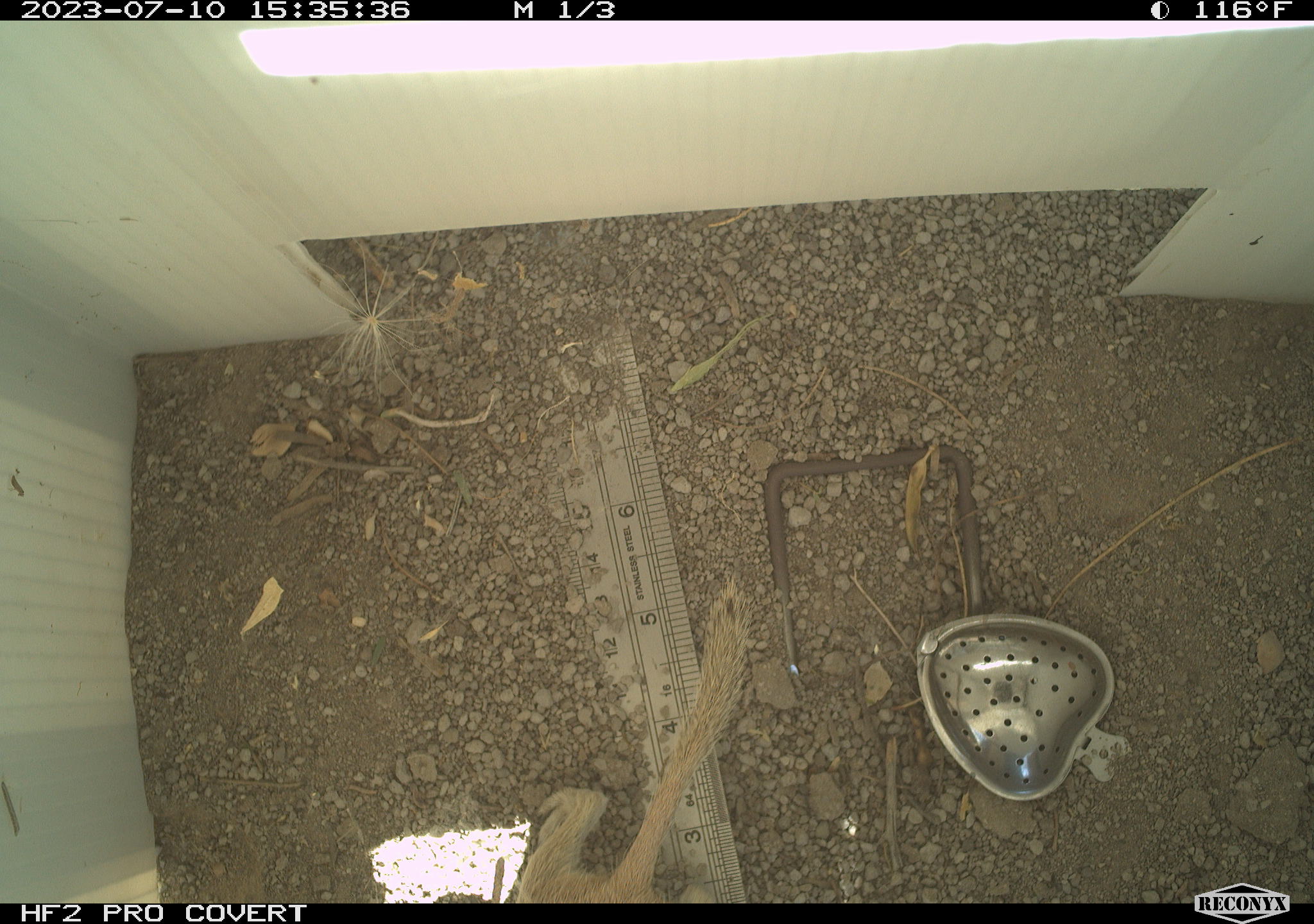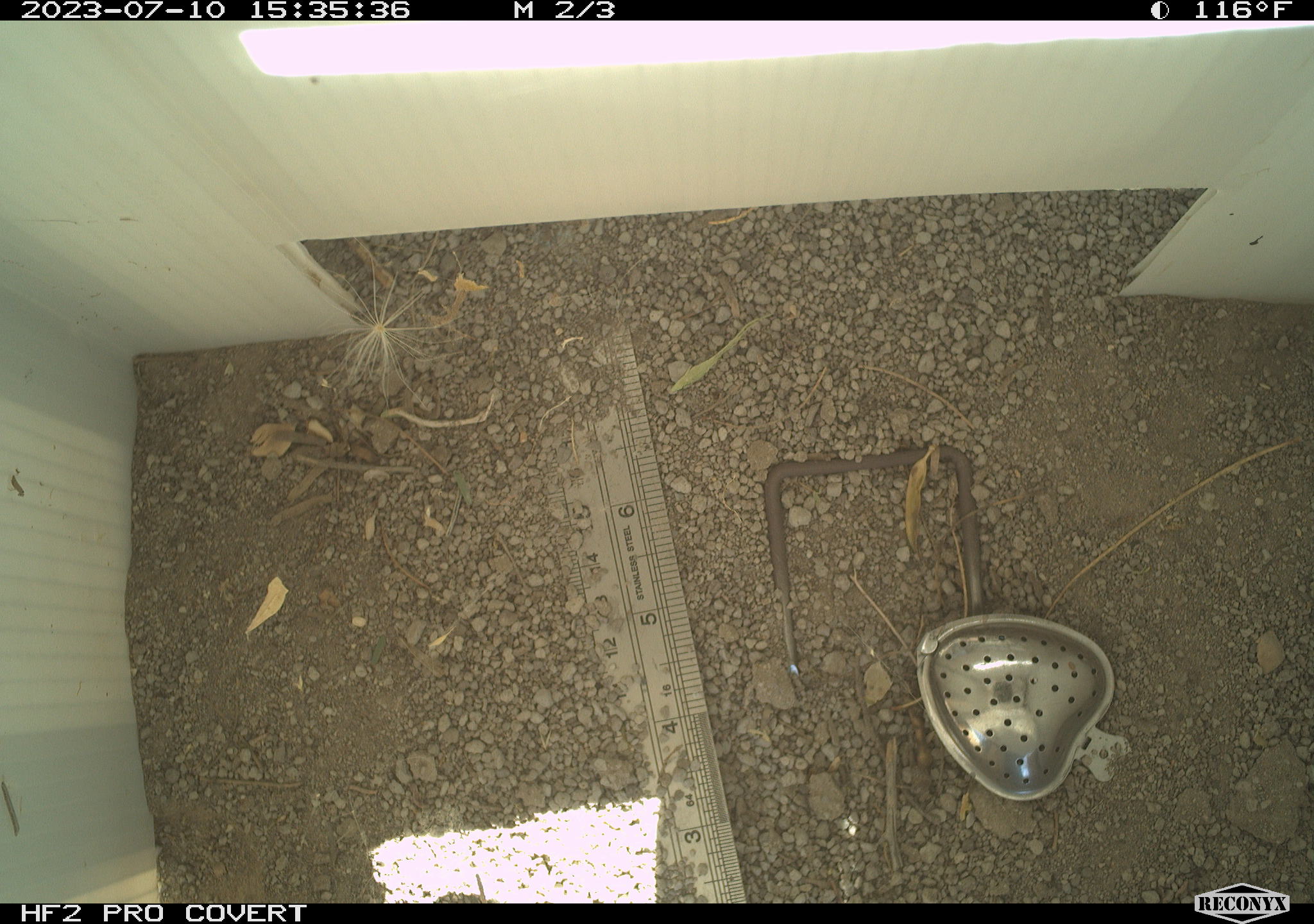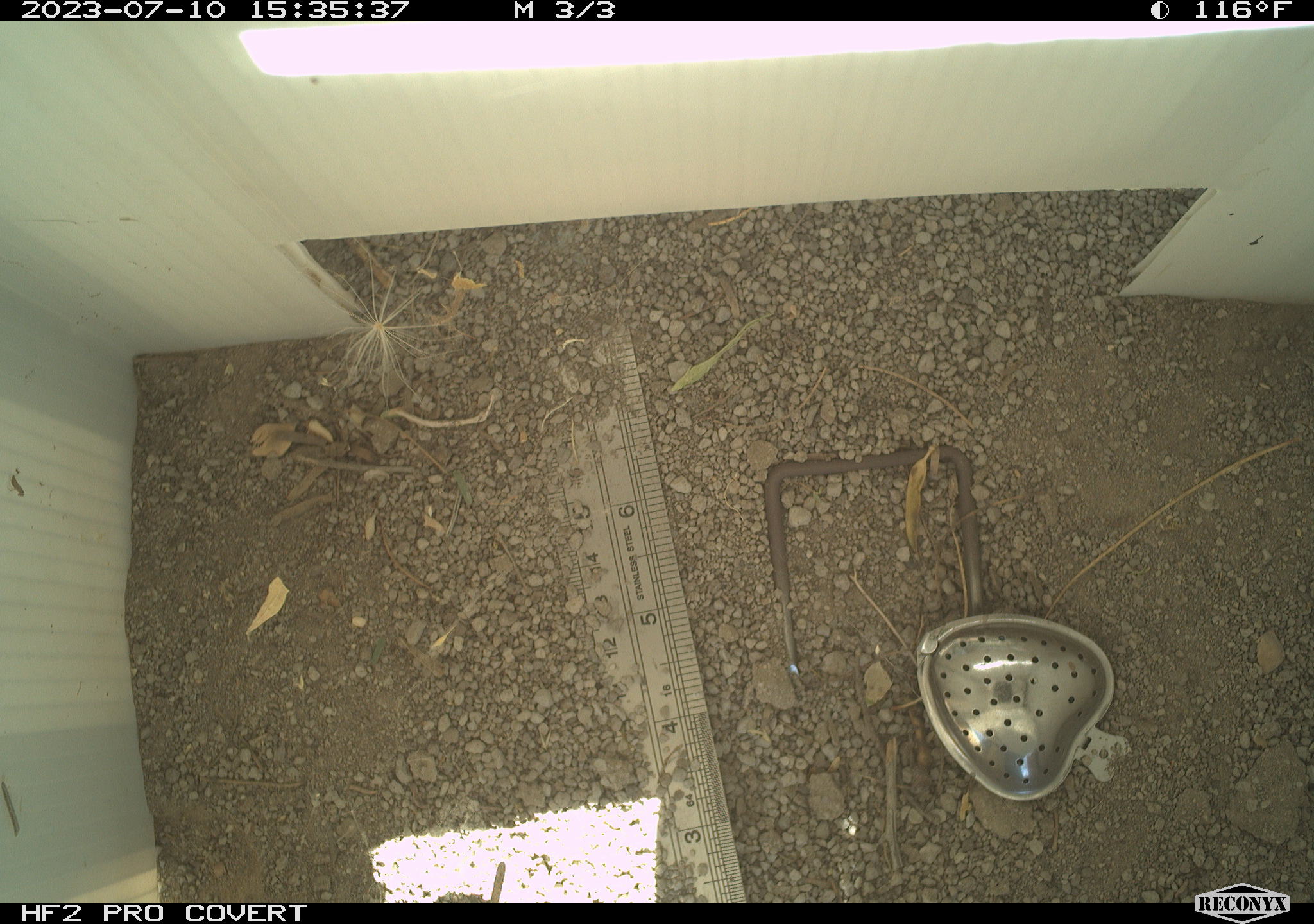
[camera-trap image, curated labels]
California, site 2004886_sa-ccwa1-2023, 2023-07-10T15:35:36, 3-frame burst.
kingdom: Animalia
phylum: Chordata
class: Mammalia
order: Rodentia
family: Sciuridae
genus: Xerospermophilus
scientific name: Xerospermophilus tereticaudus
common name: round-tailed ground squirrel